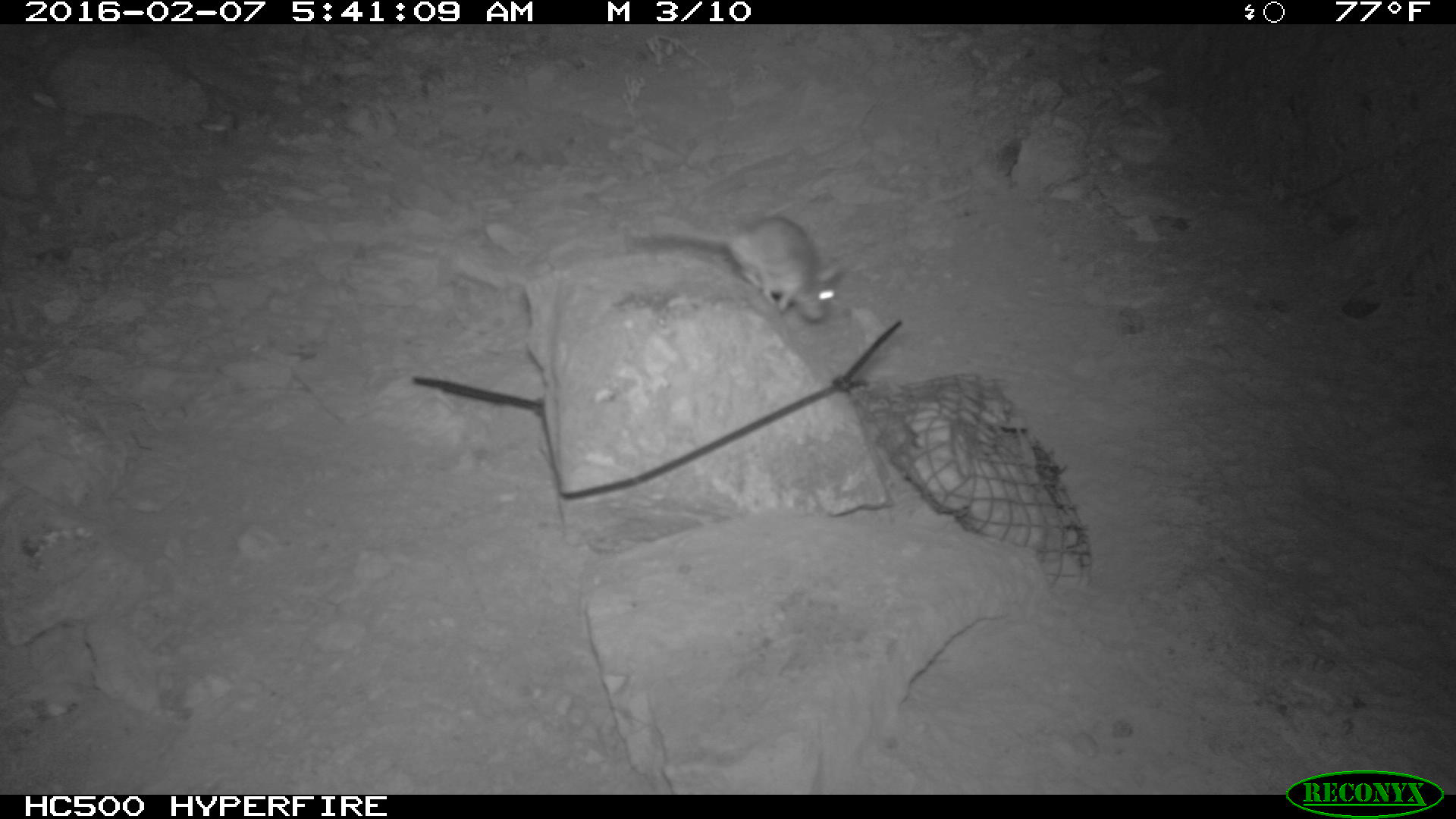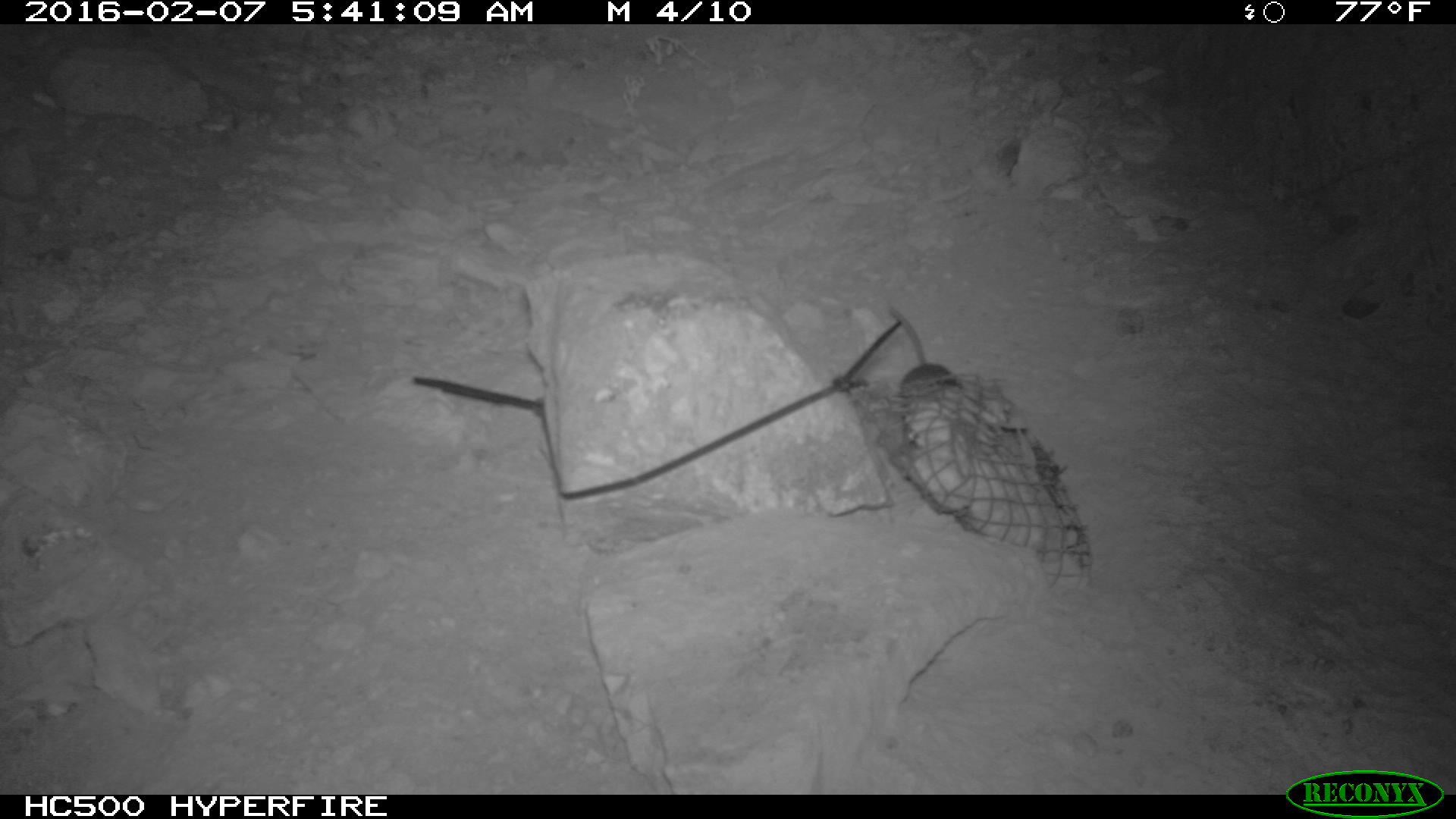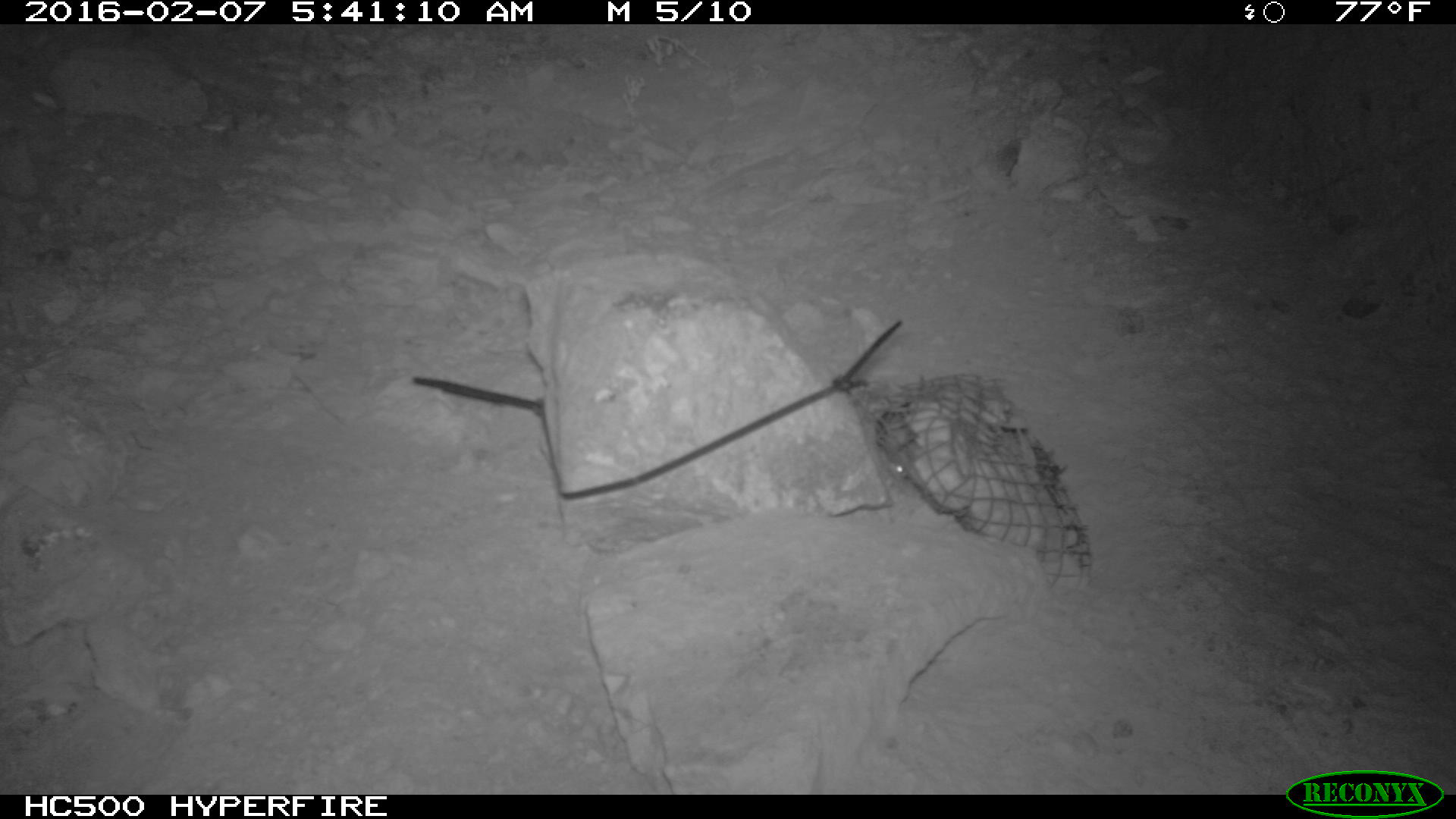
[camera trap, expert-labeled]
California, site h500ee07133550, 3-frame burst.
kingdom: Animalia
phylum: Chordata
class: Mammalia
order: Rodentia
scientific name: Rodentia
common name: rodent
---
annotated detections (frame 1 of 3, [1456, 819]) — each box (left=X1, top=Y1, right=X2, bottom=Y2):
rodent: (left=618, top=213, right=841, bottom=320)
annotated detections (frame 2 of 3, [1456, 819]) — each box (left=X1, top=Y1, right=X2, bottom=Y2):
rodent: (left=887, top=305, right=962, bottom=442)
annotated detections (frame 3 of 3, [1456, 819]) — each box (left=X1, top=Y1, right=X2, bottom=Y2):
rodent: (left=870, top=399, right=907, bottom=481)